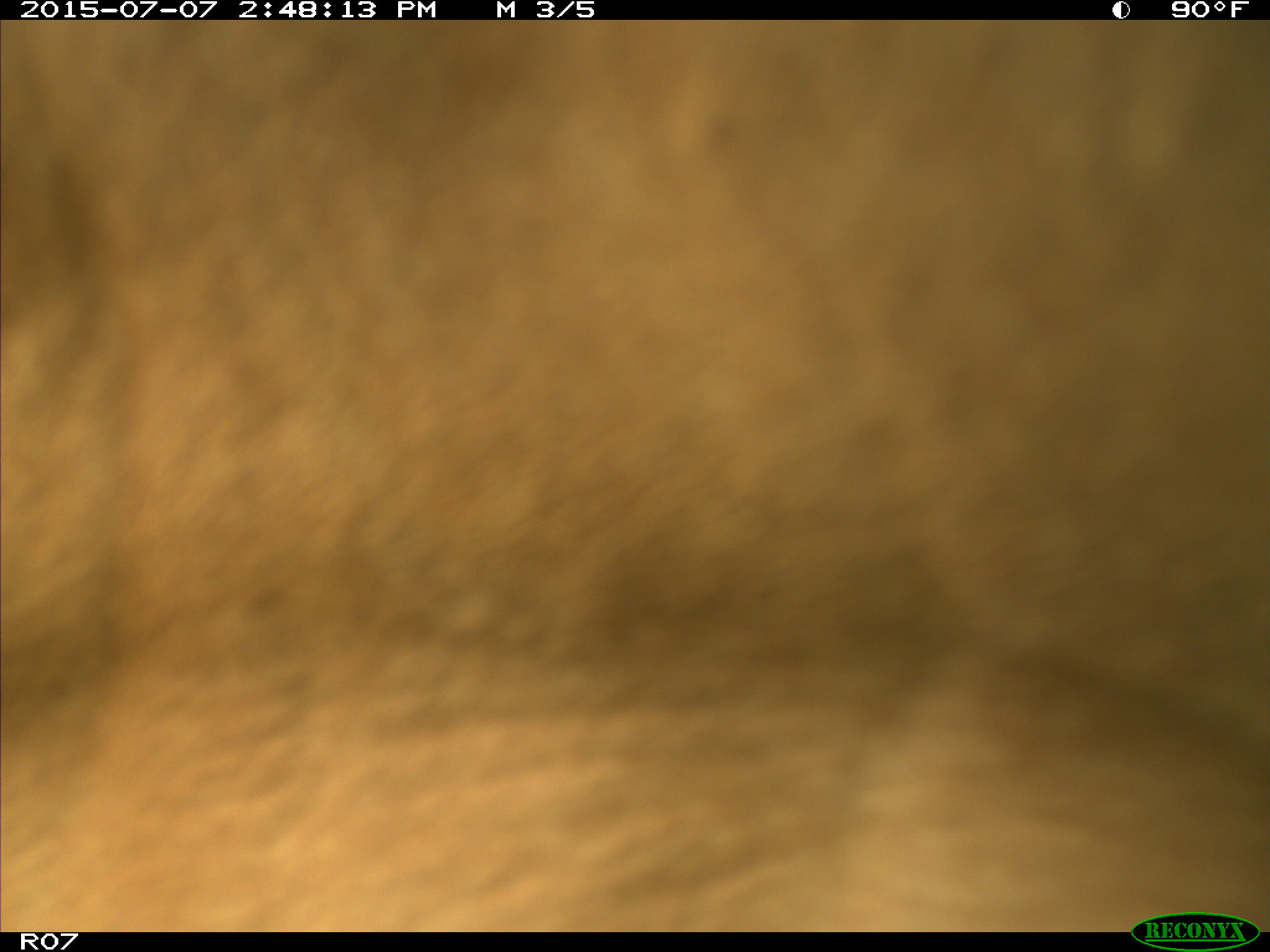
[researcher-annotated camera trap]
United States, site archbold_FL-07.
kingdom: Animalia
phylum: Chordata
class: Mammalia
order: Artiodactyla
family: Bovidae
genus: Bos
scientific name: Bos taurus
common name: domestic cow